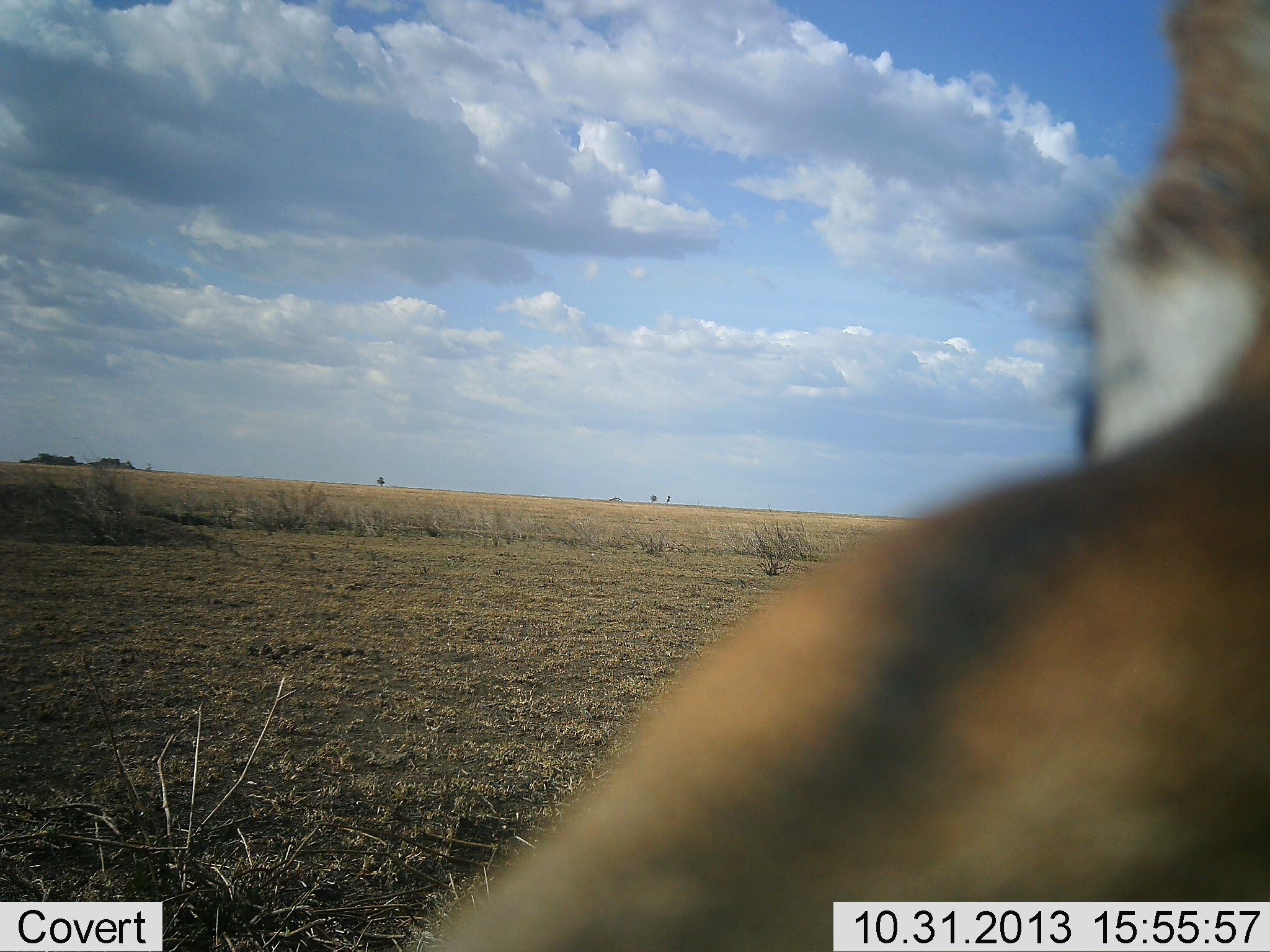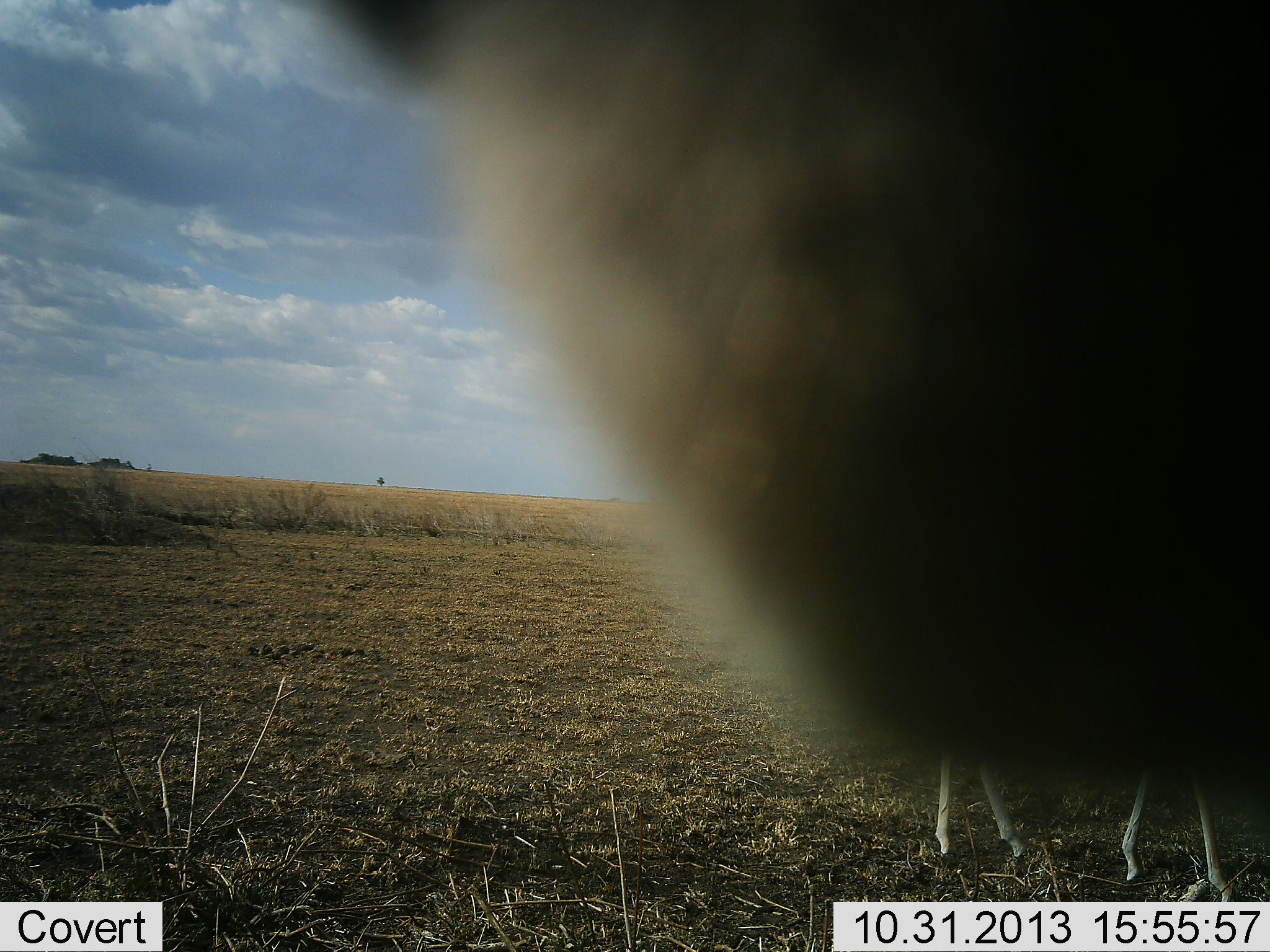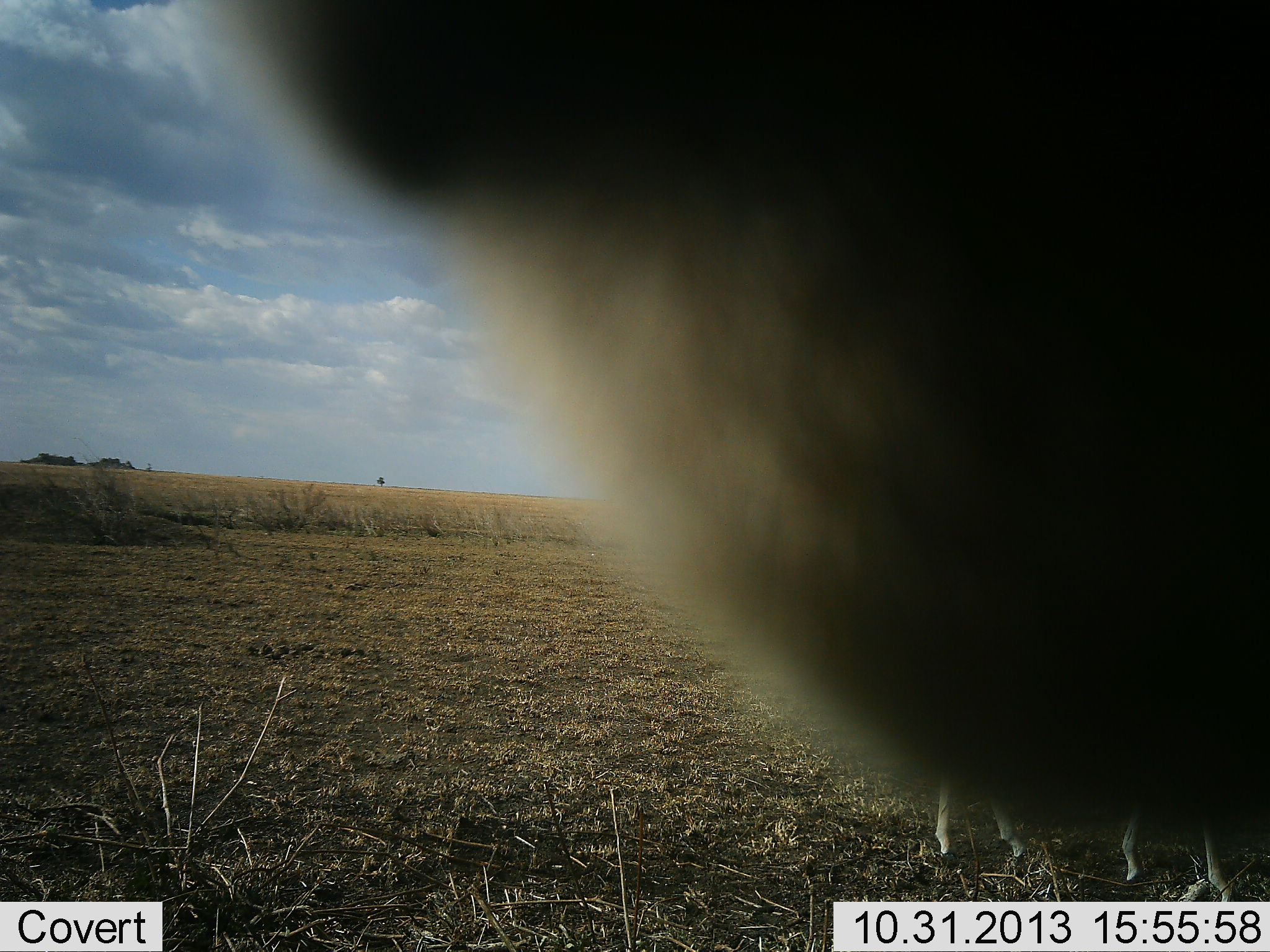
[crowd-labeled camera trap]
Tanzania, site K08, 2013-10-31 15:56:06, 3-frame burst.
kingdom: Animalia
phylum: Chordata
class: Mammalia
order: Artiodactyla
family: Bovidae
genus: Eudorcas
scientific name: Eudorcas thomsonii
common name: thomson's gazelle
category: gazellethomsons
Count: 2.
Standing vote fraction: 100%.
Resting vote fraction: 0%.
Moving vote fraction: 0%.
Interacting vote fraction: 0%.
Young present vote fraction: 0%.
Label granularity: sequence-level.